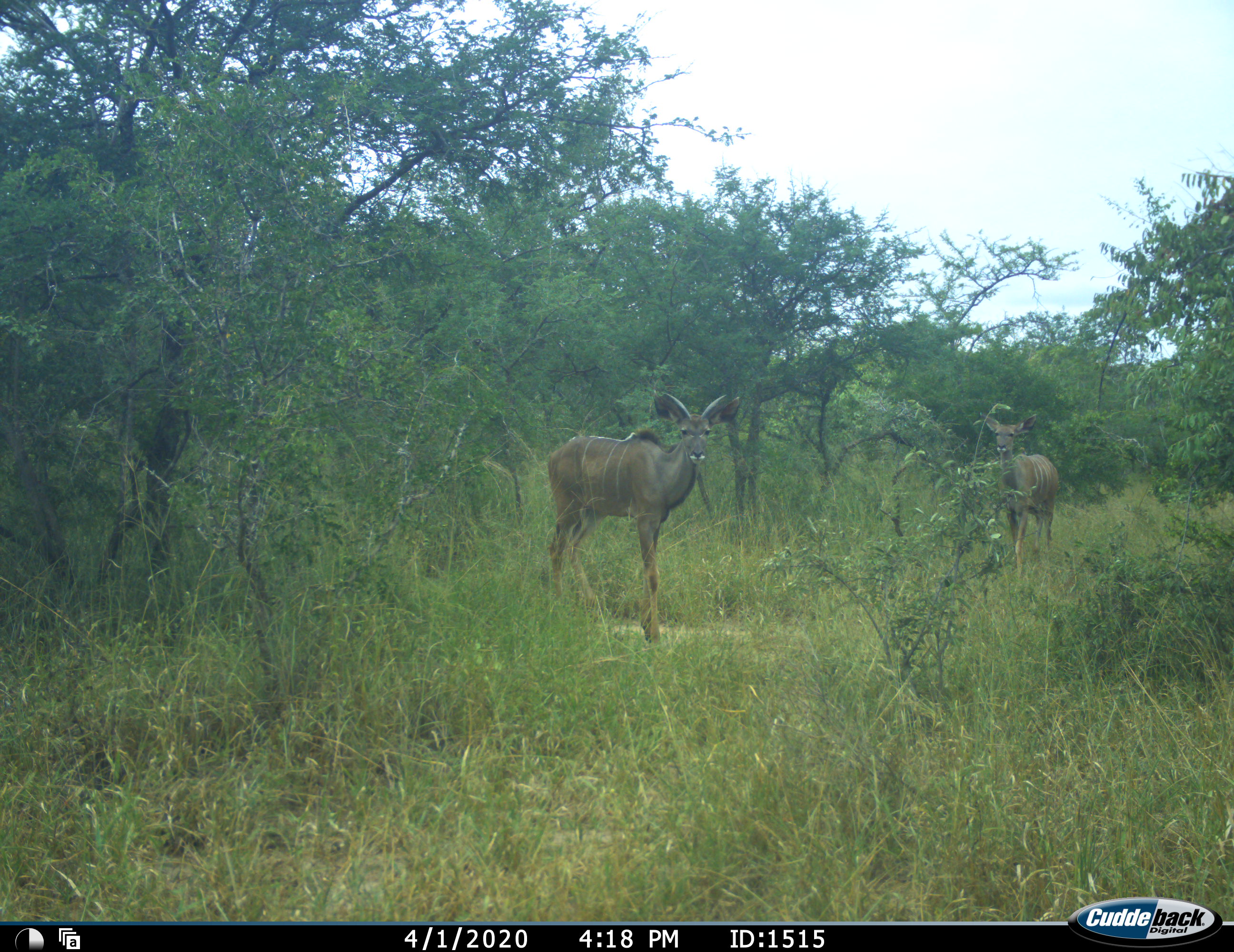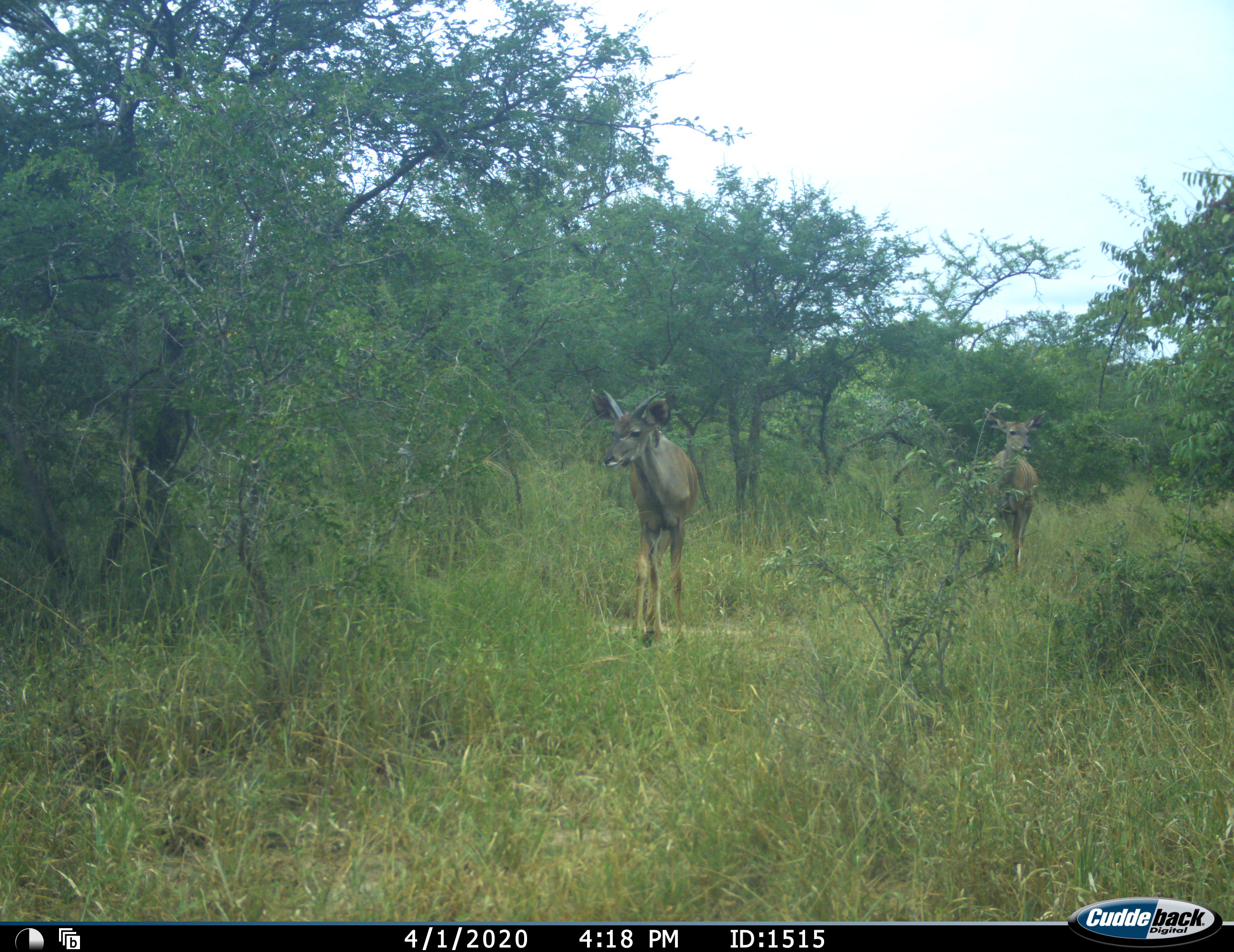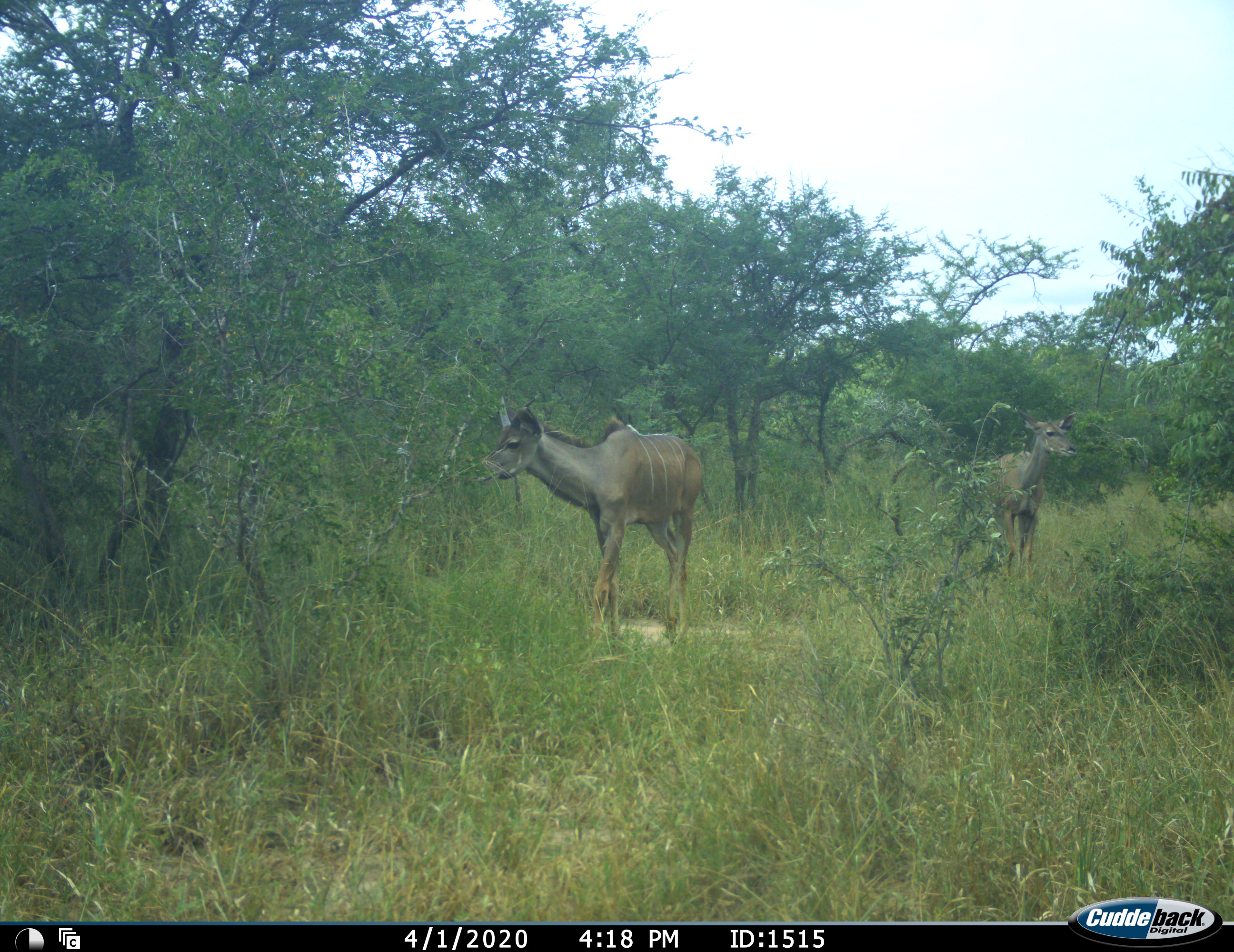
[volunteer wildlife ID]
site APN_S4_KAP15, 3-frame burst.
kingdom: Animalia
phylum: Chordata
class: Mammalia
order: Artiodactyla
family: Bovidae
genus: Tragelaphus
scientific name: Tragelaphus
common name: kudu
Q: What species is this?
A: Kudu (Tragelaphus).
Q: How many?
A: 2.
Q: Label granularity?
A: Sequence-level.